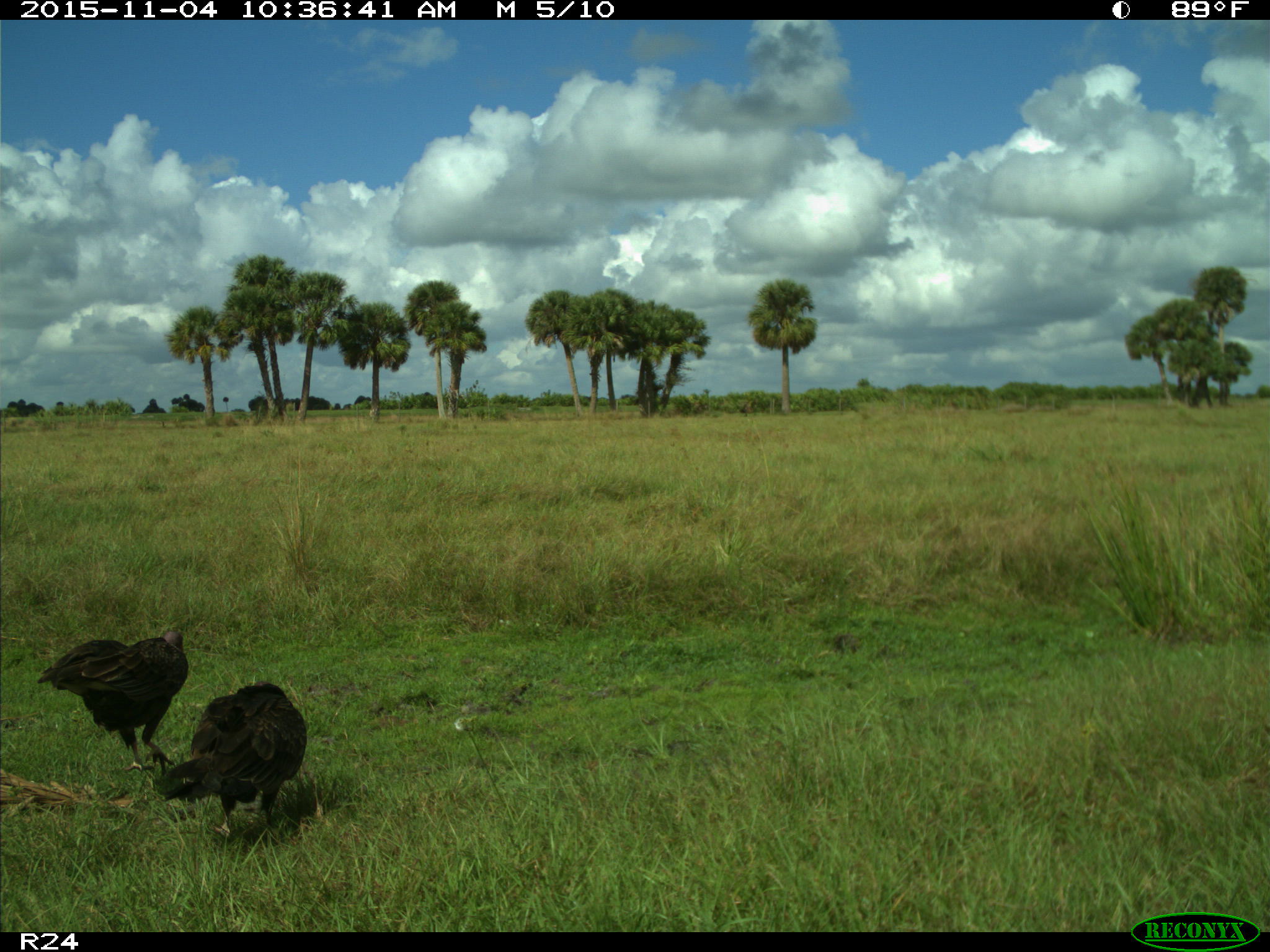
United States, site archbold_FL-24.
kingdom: Animalia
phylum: Chordata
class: Aves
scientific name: Aves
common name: birds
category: unidentified bird